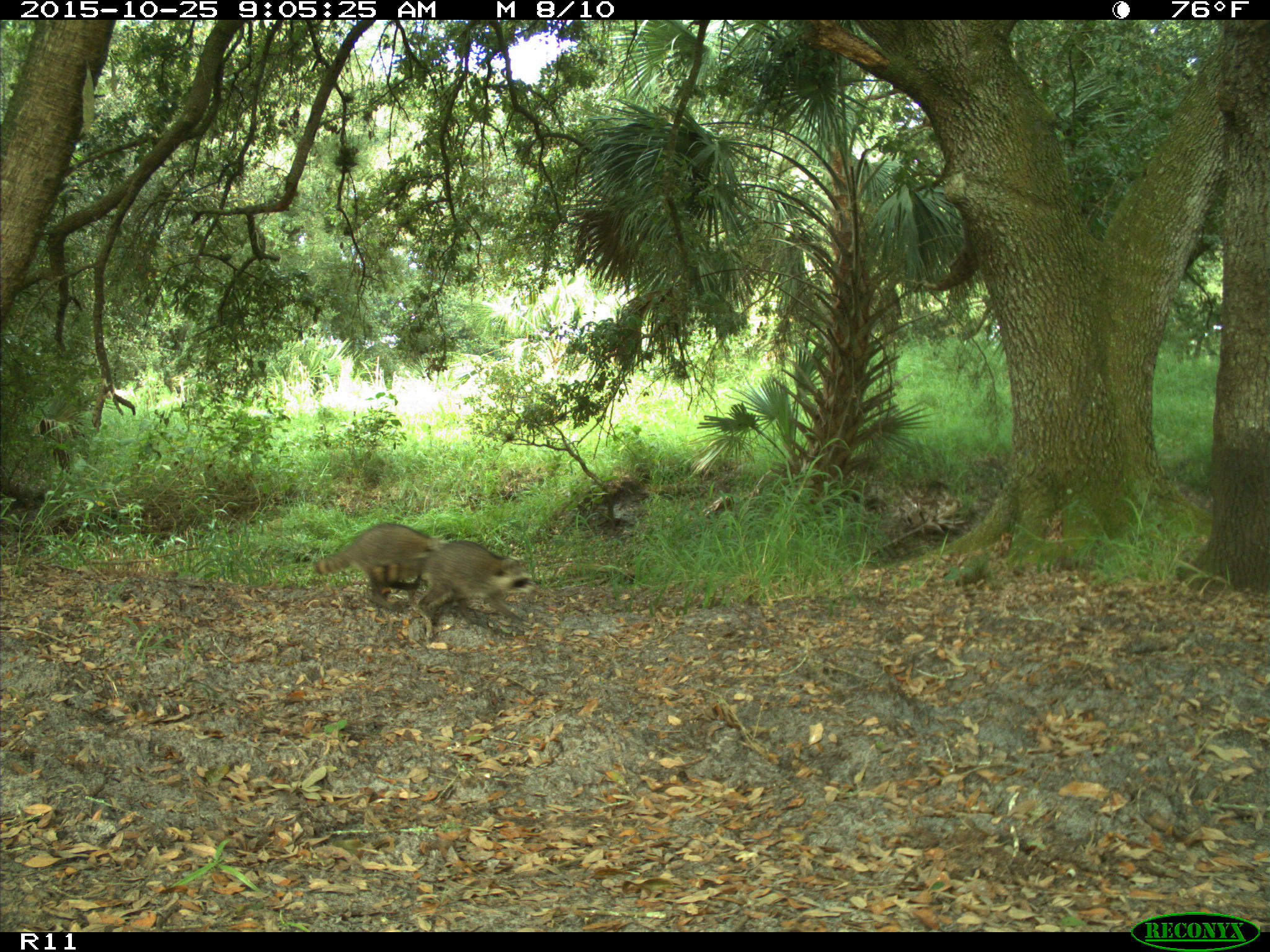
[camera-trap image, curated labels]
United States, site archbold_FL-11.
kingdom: Animalia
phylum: Chordata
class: Mammalia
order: Carnivora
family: Procyonidae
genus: Procyon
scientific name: Procyon lotor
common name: common raccoon